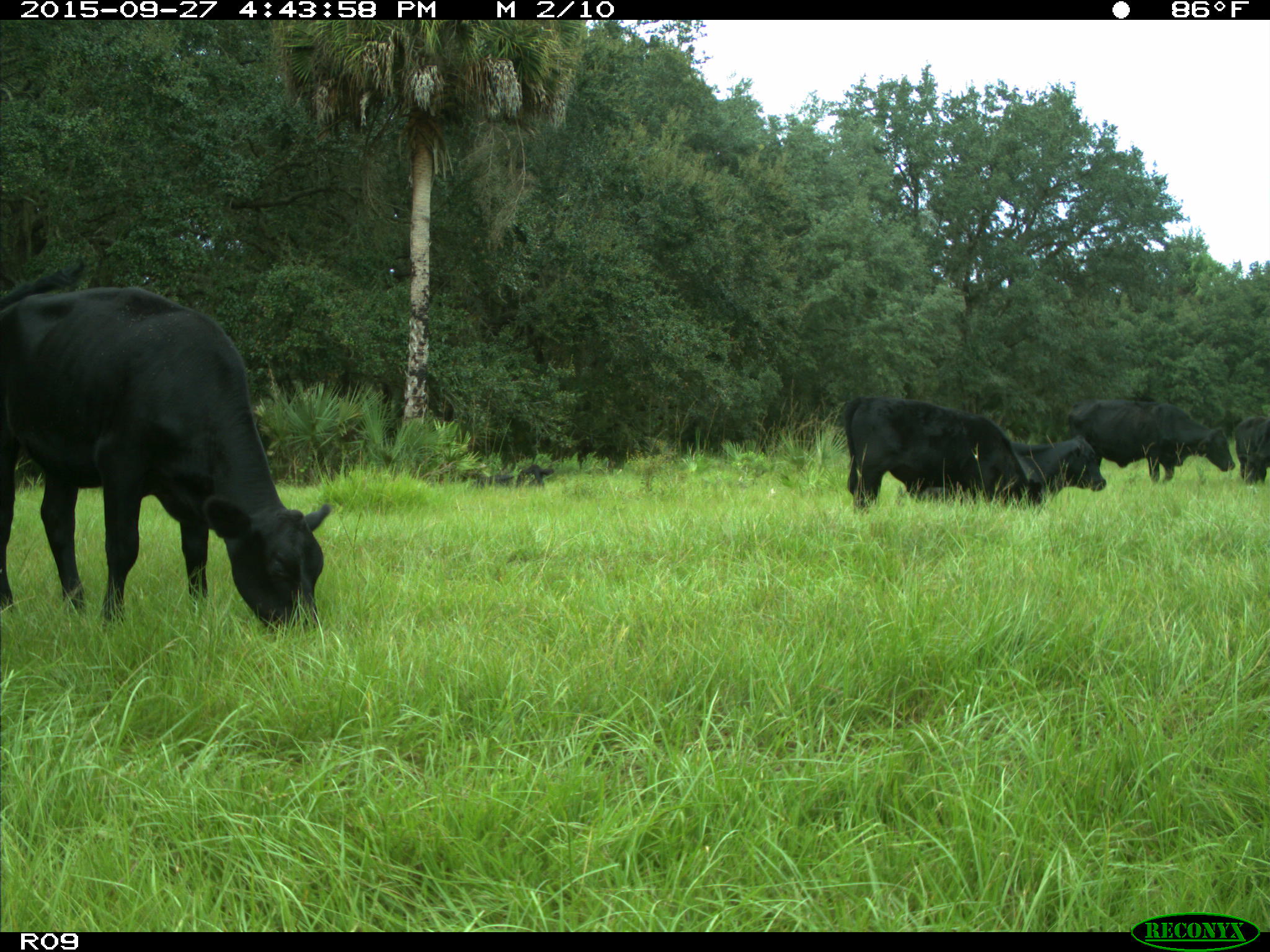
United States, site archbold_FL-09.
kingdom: Animalia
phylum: Chordata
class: Mammalia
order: Artiodactyla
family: Bovidae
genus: Bos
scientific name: Bos taurus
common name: domestic cow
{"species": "Bos taurus (domestic cow)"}